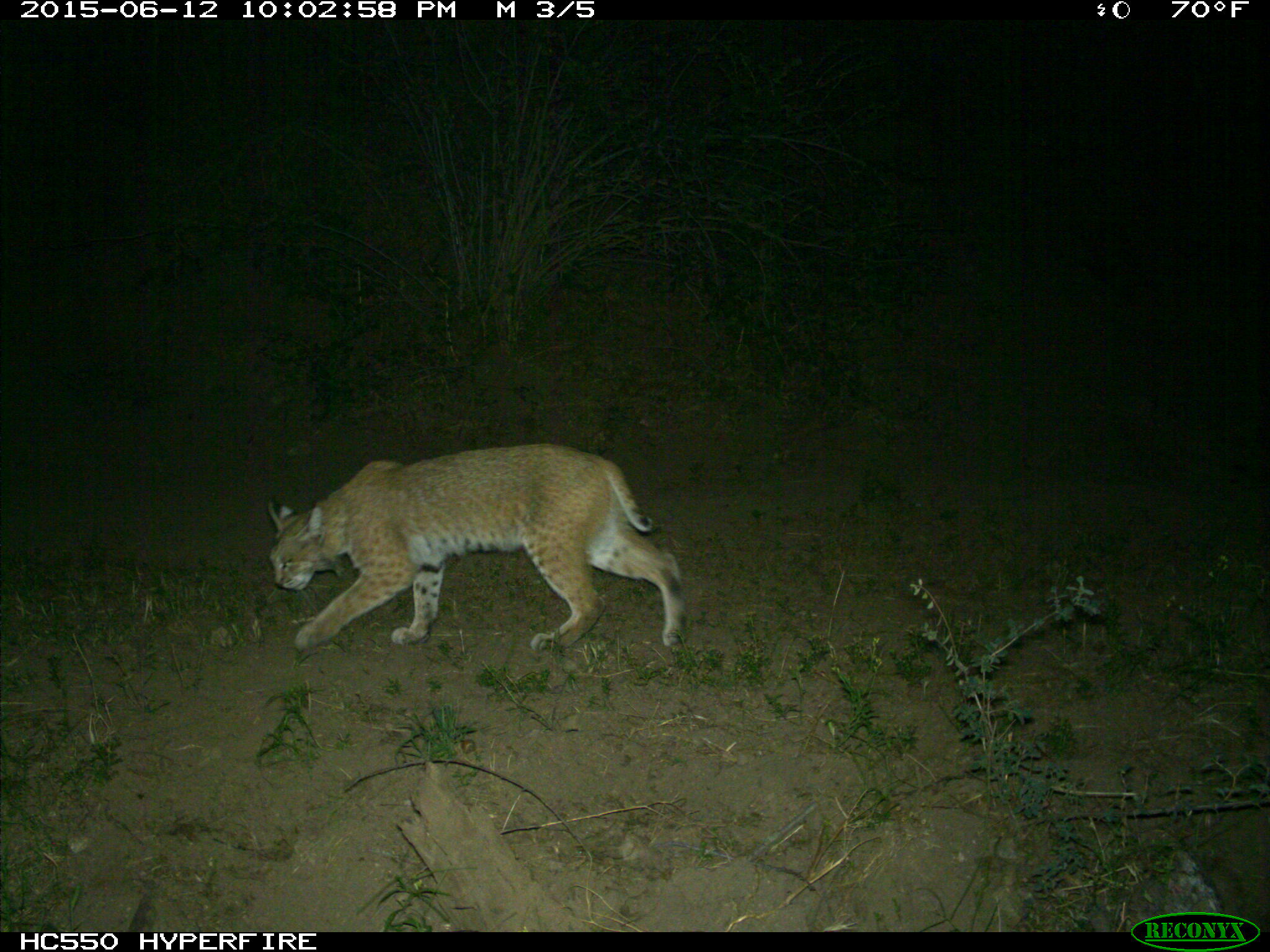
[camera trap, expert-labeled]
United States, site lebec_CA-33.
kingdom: Animalia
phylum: Chordata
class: Mammalia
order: Carnivora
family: Felidae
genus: Lynx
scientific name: Lynx rufus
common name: bobcat